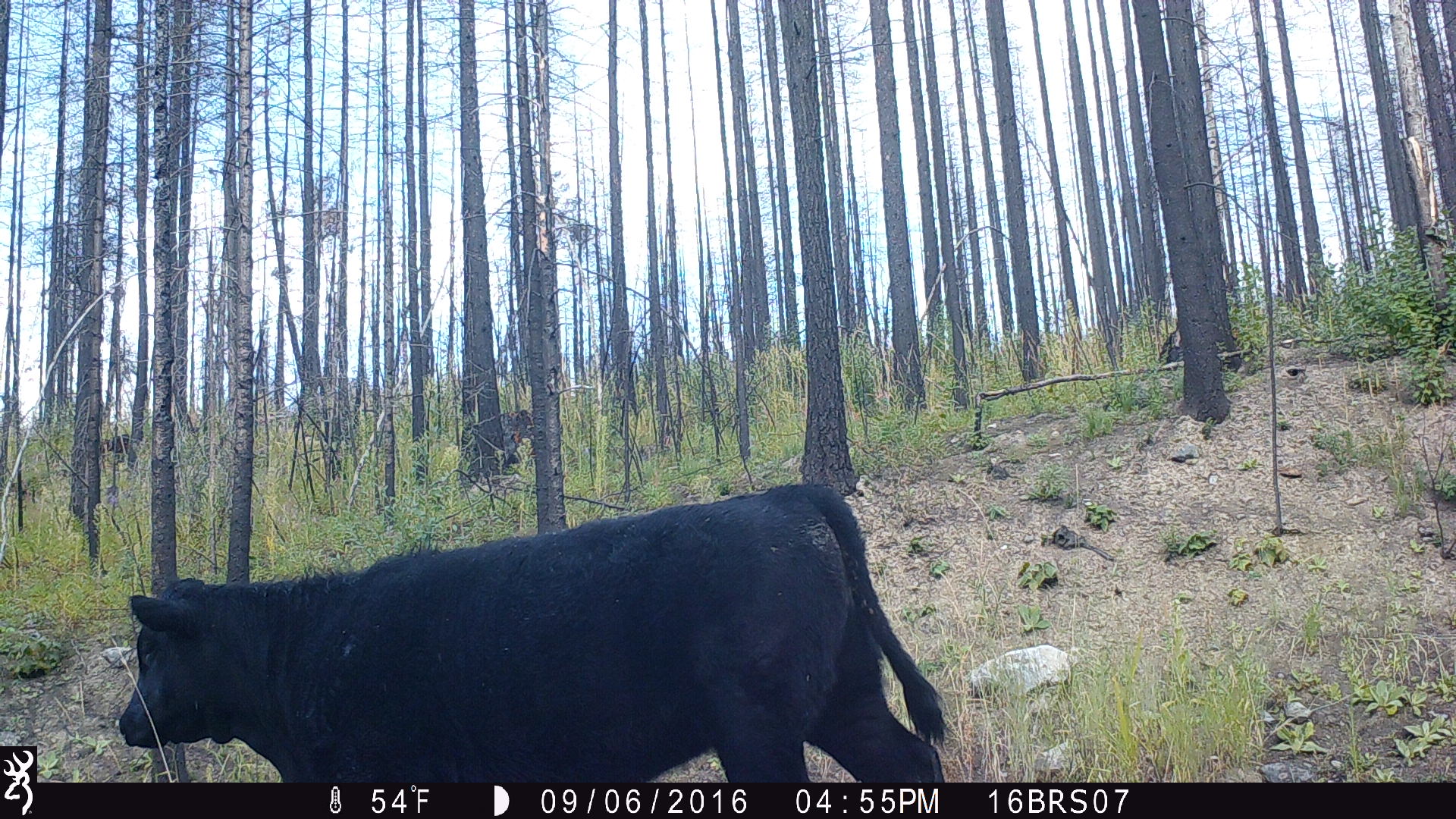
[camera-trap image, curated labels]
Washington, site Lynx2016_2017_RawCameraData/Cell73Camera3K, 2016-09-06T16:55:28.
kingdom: Animalia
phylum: Chordata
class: Mammalia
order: Artiodactyla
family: Bovidae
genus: Bos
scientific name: Bos taurus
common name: domestic cattle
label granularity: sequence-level